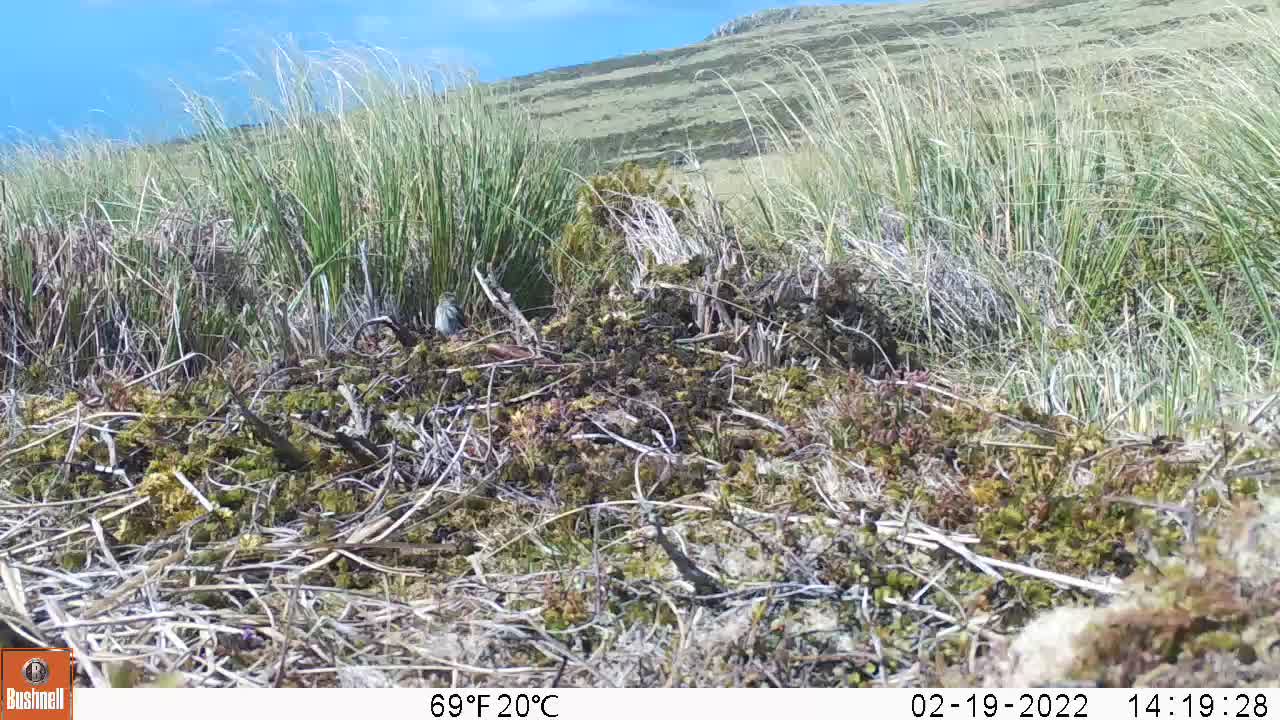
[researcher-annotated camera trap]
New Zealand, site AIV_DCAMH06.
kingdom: Animalia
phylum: Chordata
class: Aves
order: Passeriformes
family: Motacillidae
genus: Anthus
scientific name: Anthus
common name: pipit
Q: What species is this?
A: Pipit (Anthus).